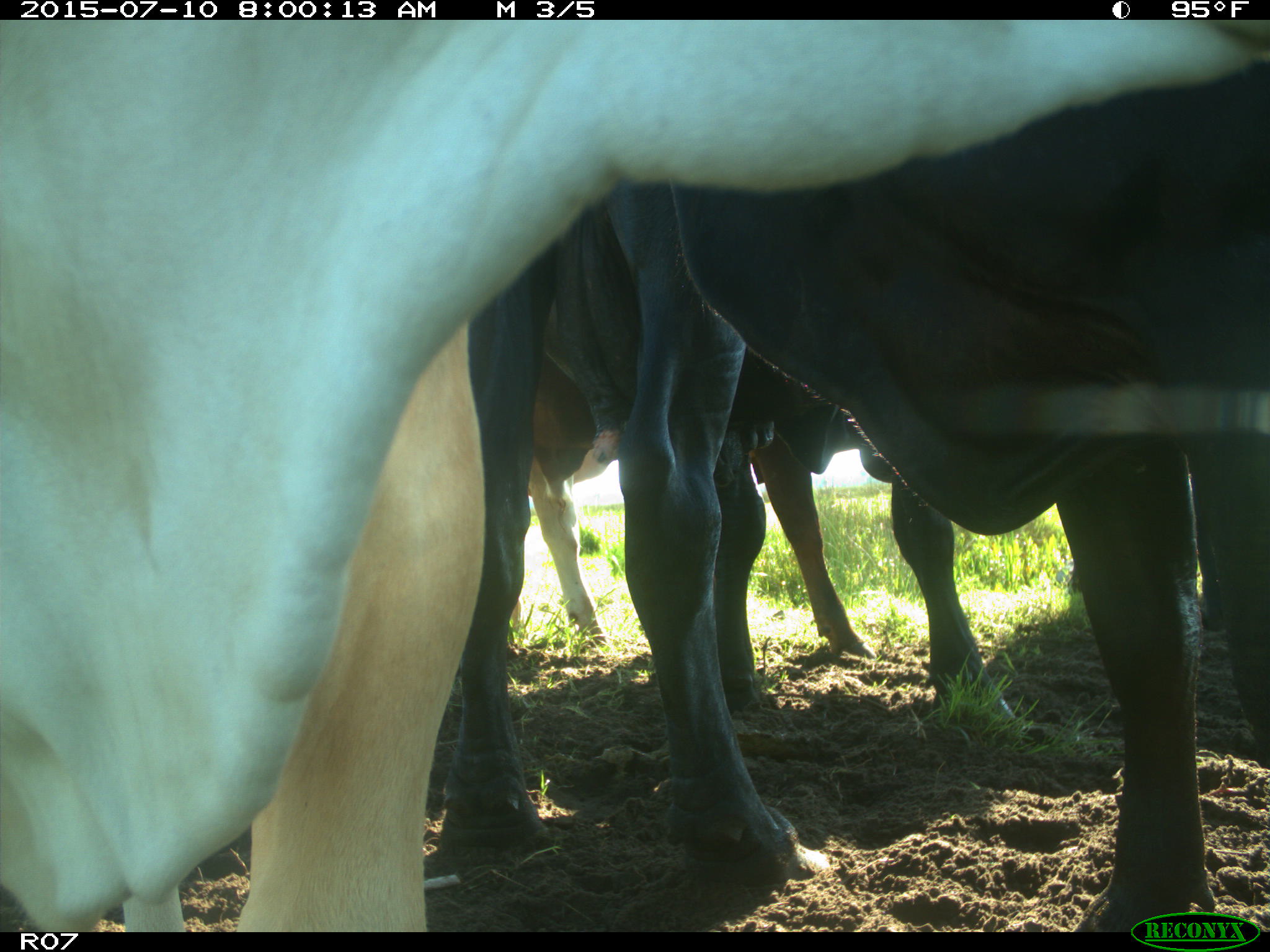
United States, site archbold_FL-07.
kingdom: Animalia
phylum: Chordata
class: Mammalia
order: Artiodactyla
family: Bovidae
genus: Bos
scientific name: Bos taurus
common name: domestic cow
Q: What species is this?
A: Bos taurus (domestic cow).